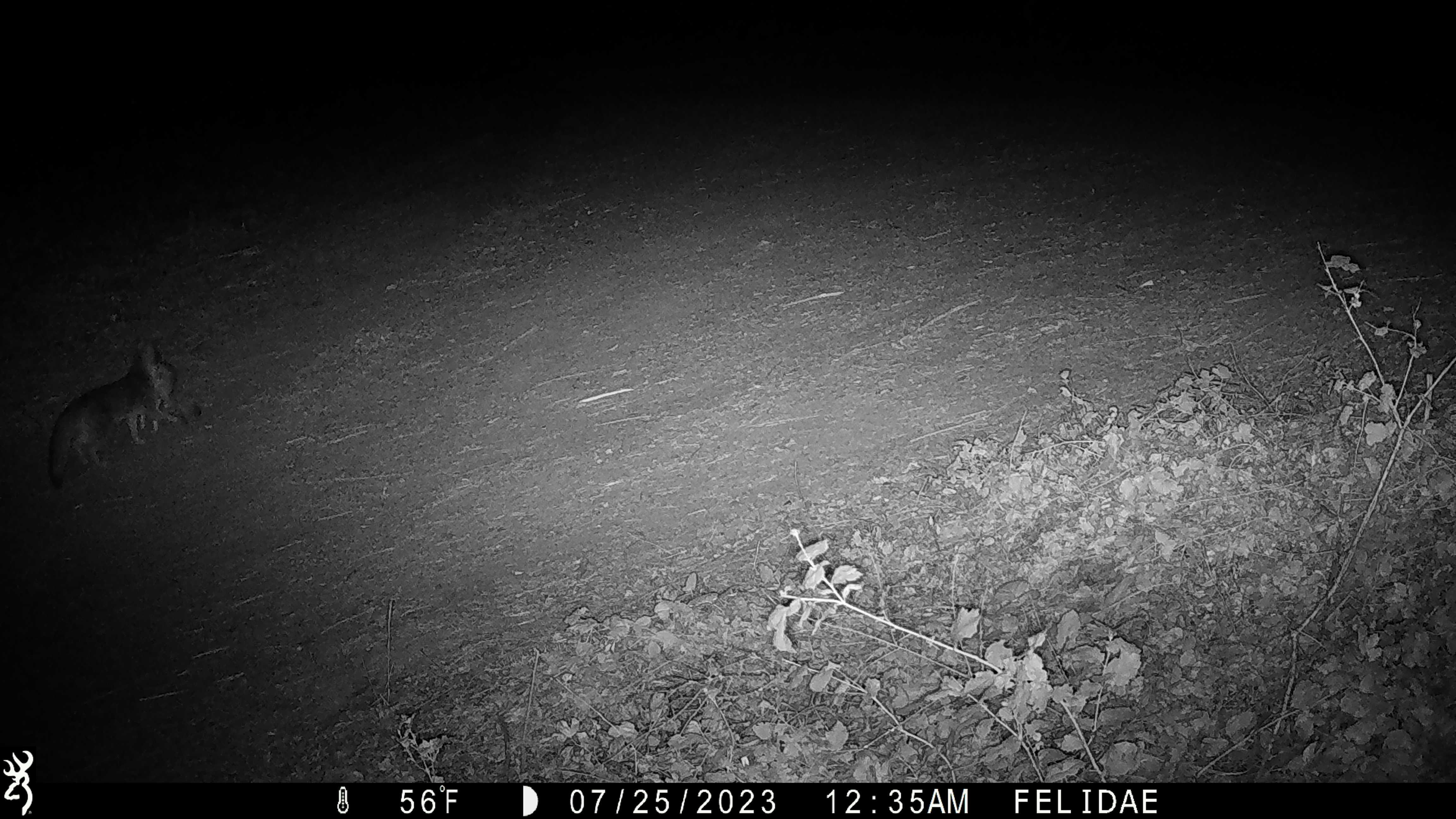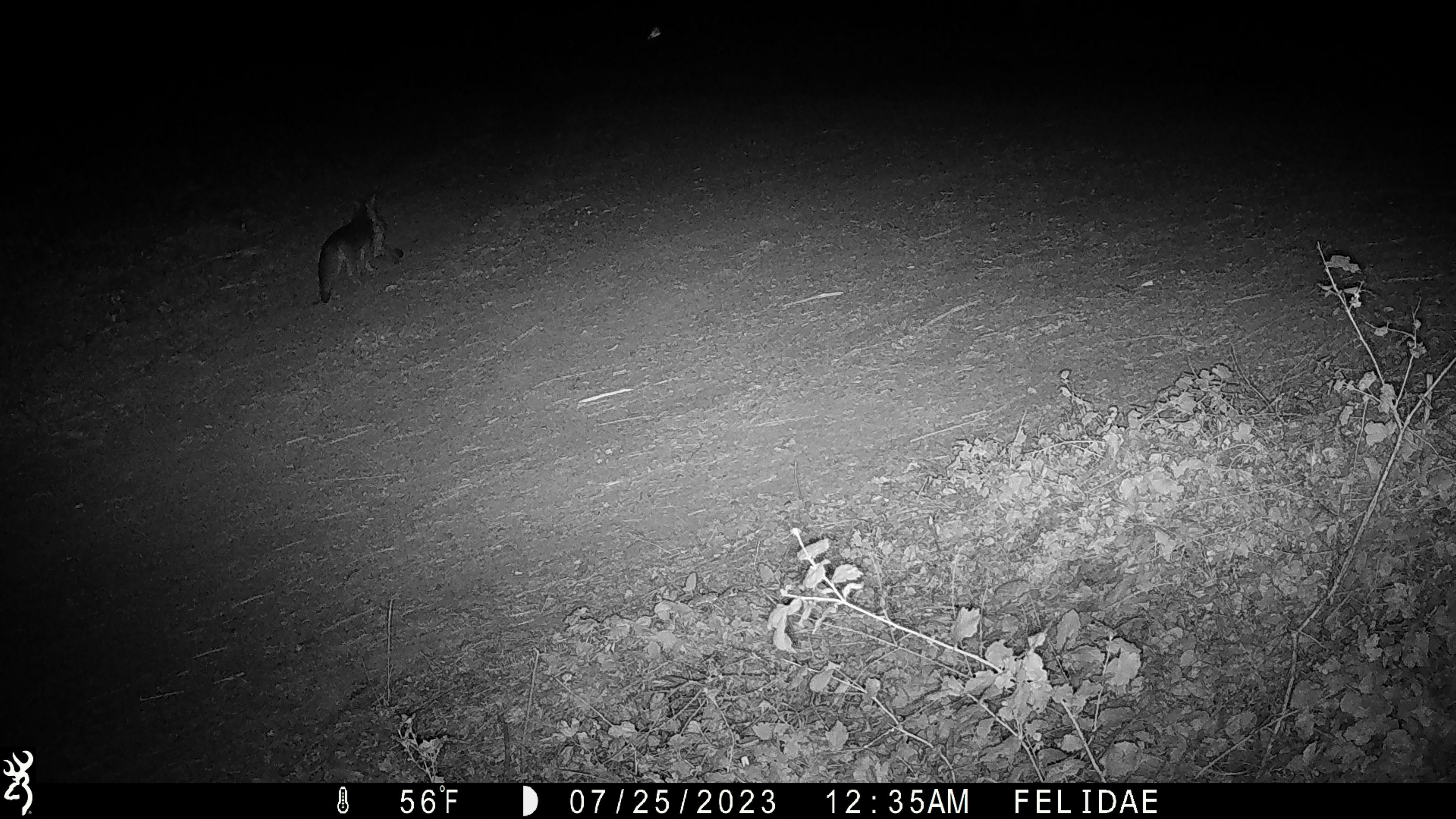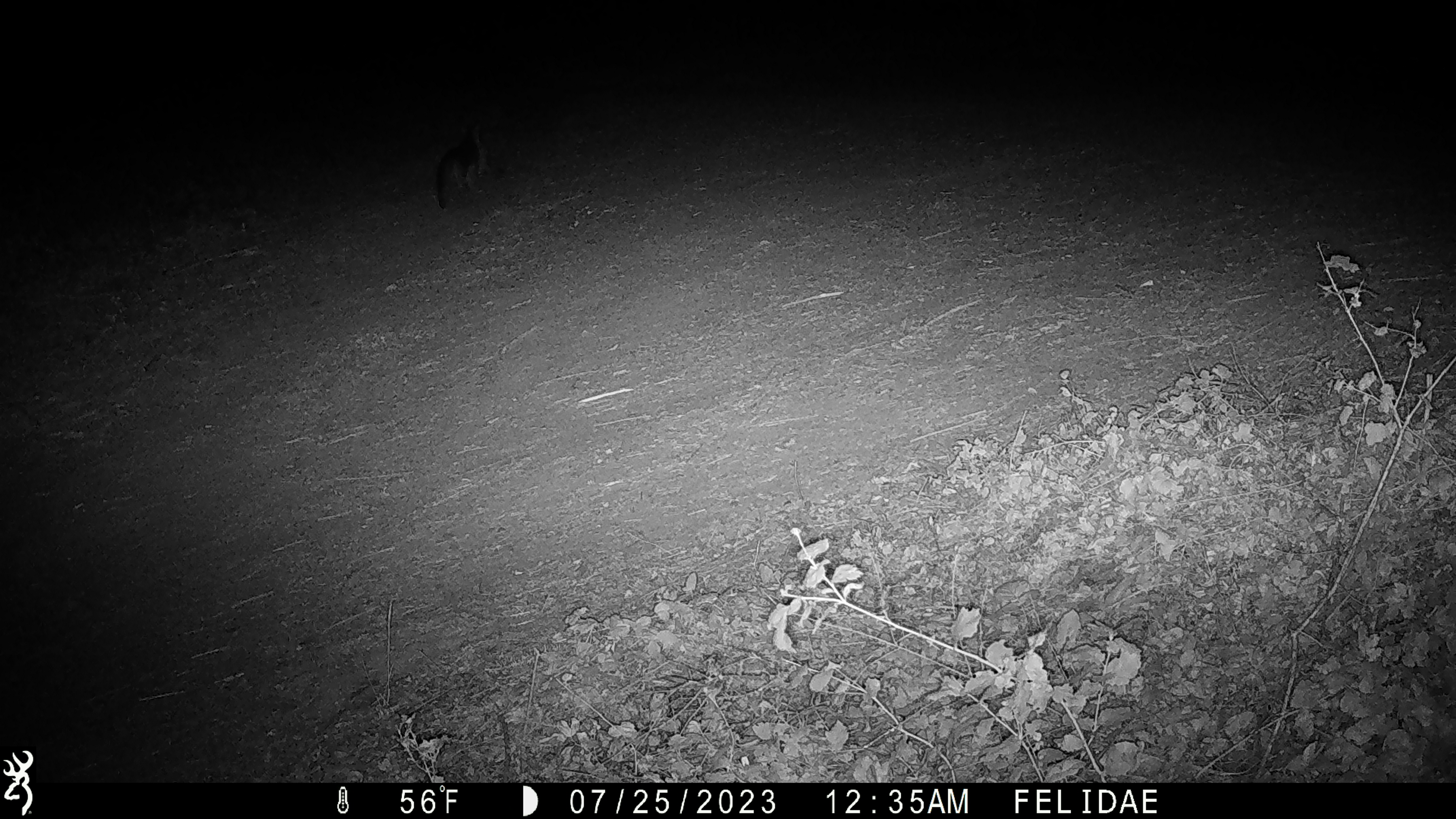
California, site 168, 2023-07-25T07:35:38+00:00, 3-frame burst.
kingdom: Animalia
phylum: Chordata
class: Mammalia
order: Carnivora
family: Canidae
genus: Urocyon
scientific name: Urocyon cinereoargenteus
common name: gray fox